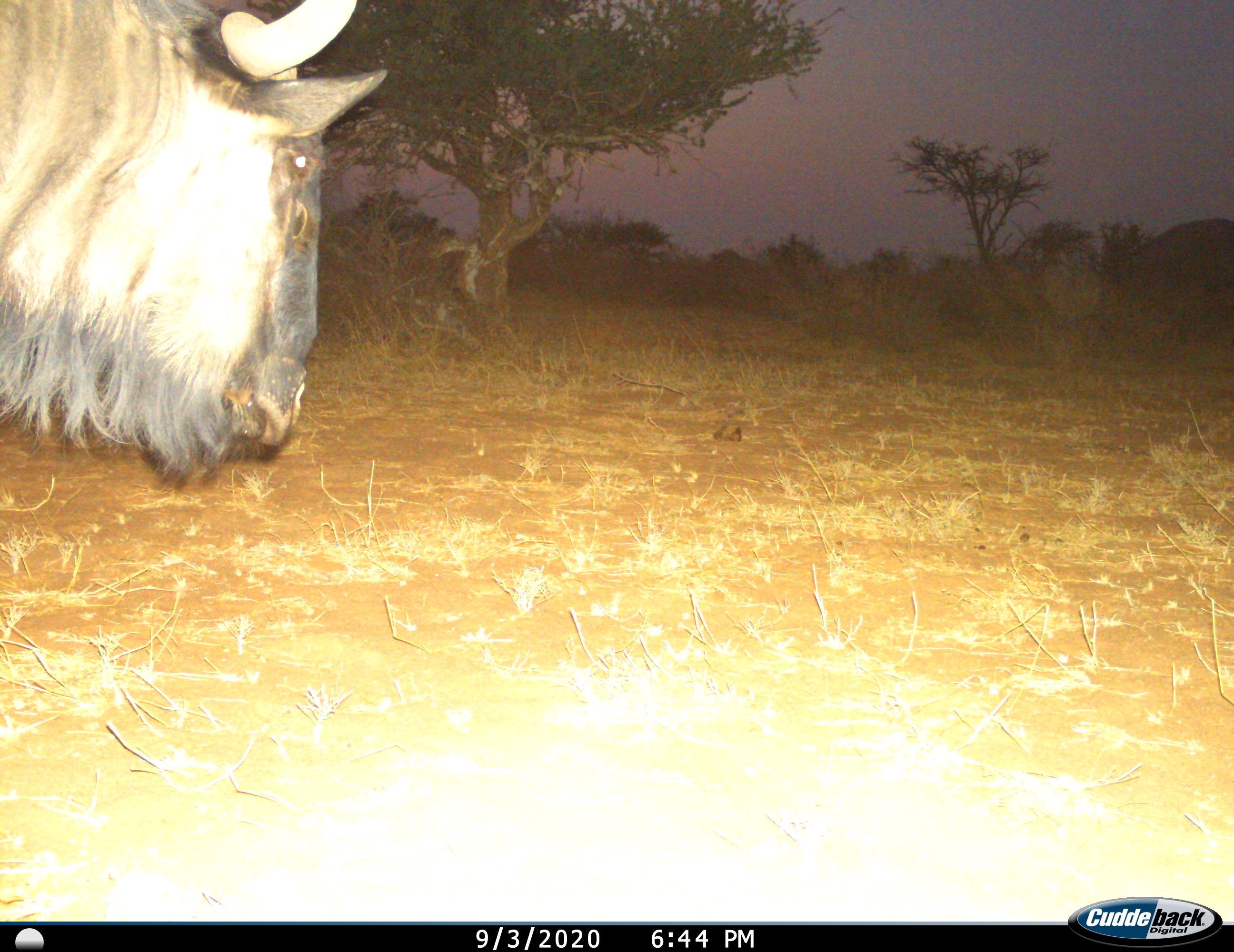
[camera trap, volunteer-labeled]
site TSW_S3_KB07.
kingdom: Animalia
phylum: Chordata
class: Mammalia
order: Artiodactyla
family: Bovidae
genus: Connochaetes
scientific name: Connochaetes taurinus taurinus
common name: blue wildebeest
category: wildebeestblue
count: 1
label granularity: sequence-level